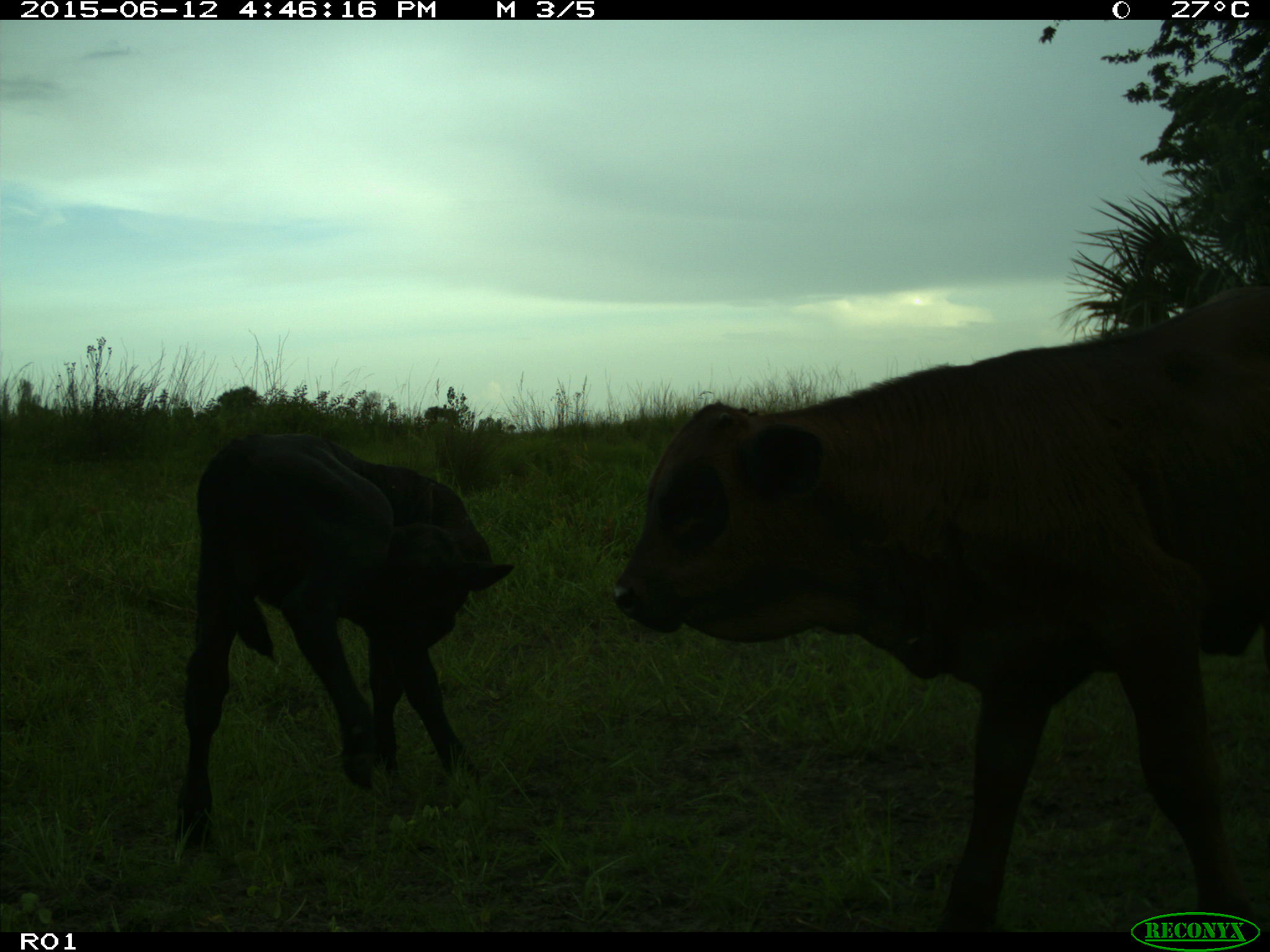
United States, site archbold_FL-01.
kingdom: Animalia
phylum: Chordata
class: Mammalia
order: Artiodactyla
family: Bovidae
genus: Bos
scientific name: Bos taurus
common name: domestic cow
Bos taurus (domestic cow).